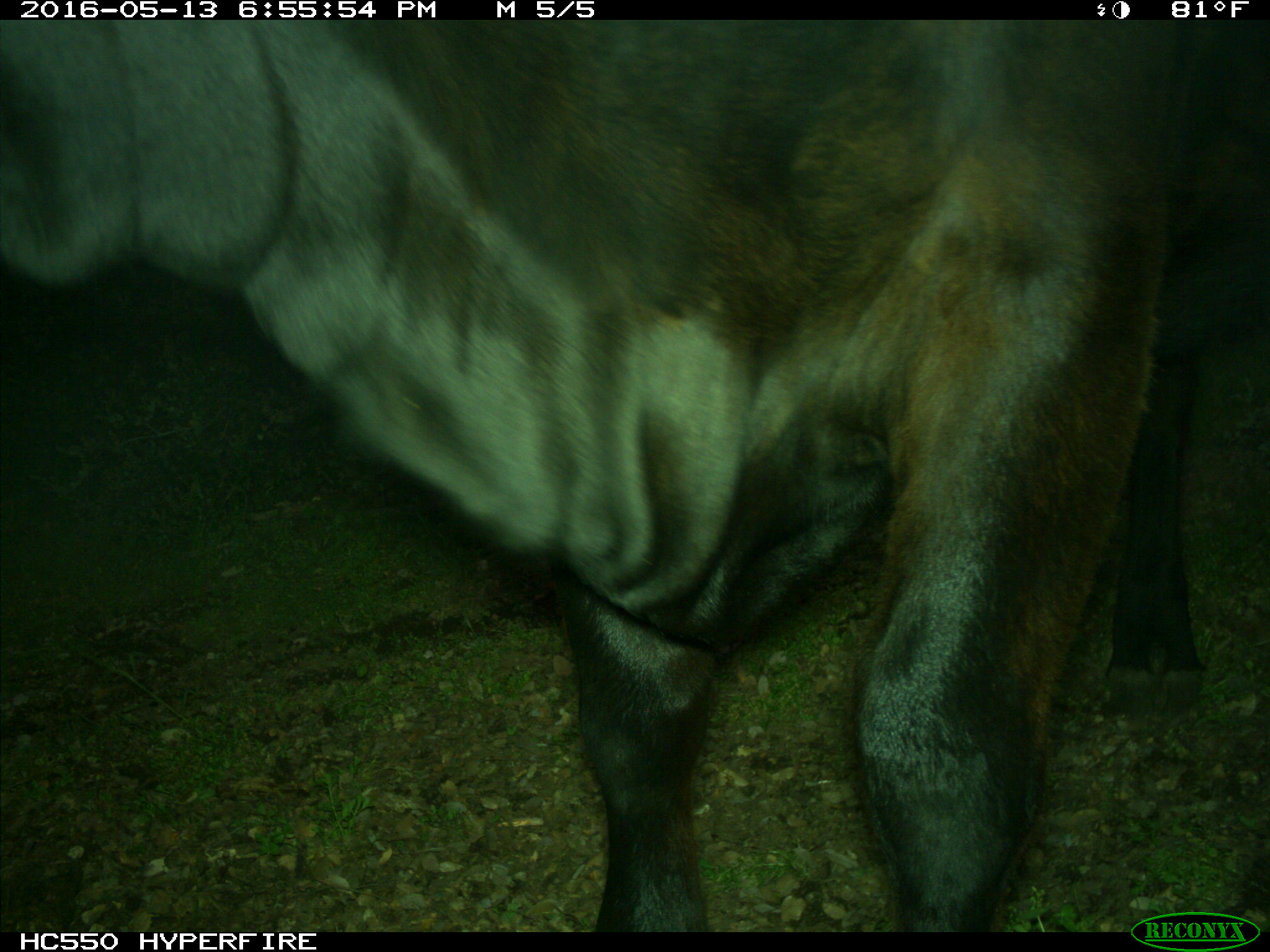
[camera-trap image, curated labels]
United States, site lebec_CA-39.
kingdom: Animalia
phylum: Chordata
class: Mammalia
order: Artiodactyla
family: Bovidae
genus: Bos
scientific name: Bos taurus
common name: domestic cow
Bos taurus (domestic cow).